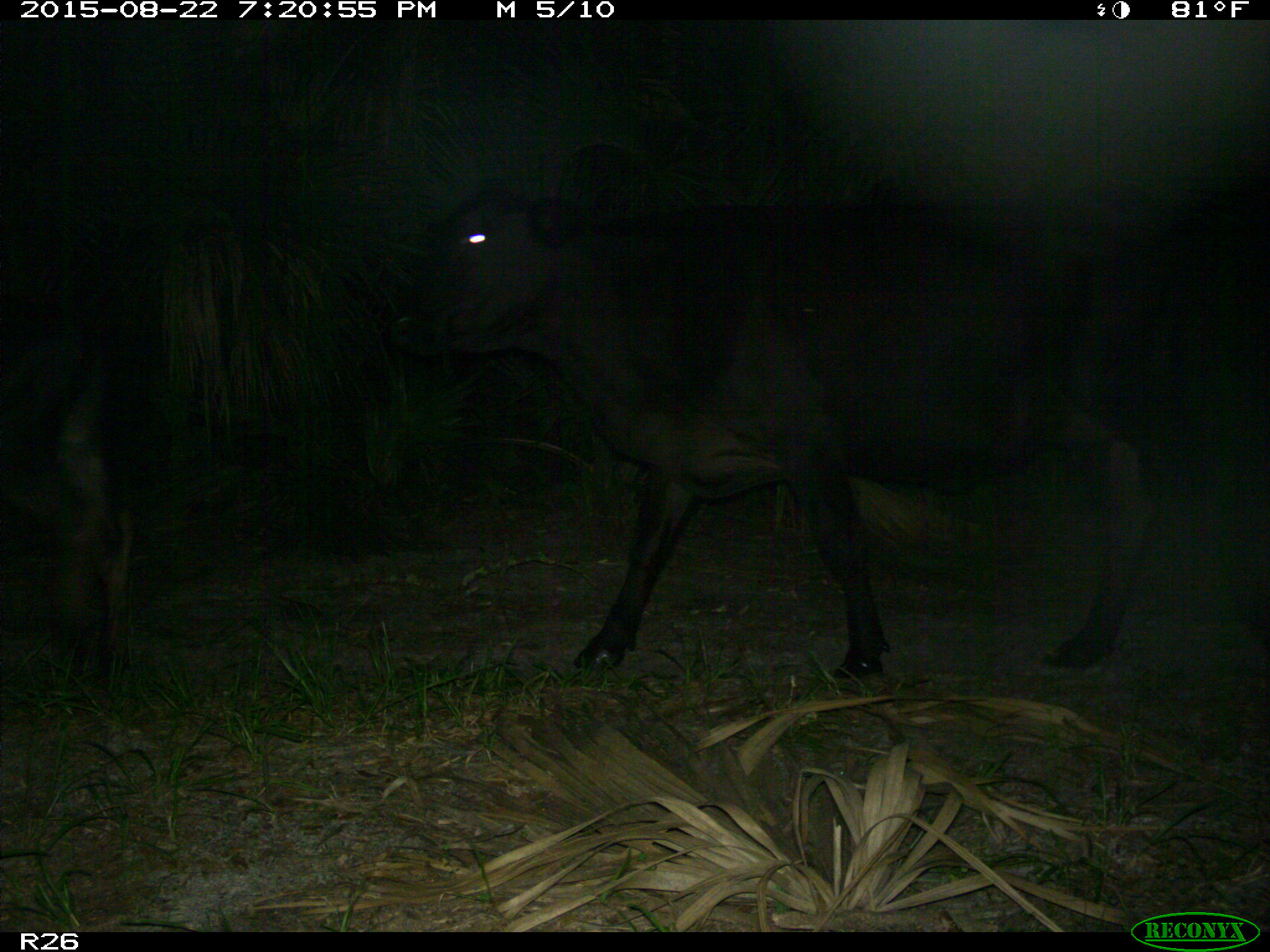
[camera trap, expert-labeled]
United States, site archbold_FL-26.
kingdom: Animalia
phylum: Chordata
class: Mammalia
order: Artiodactyla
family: Bovidae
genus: Bos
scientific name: Bos taurus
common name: domestic cow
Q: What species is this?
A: Bos taurus (domestic cow).